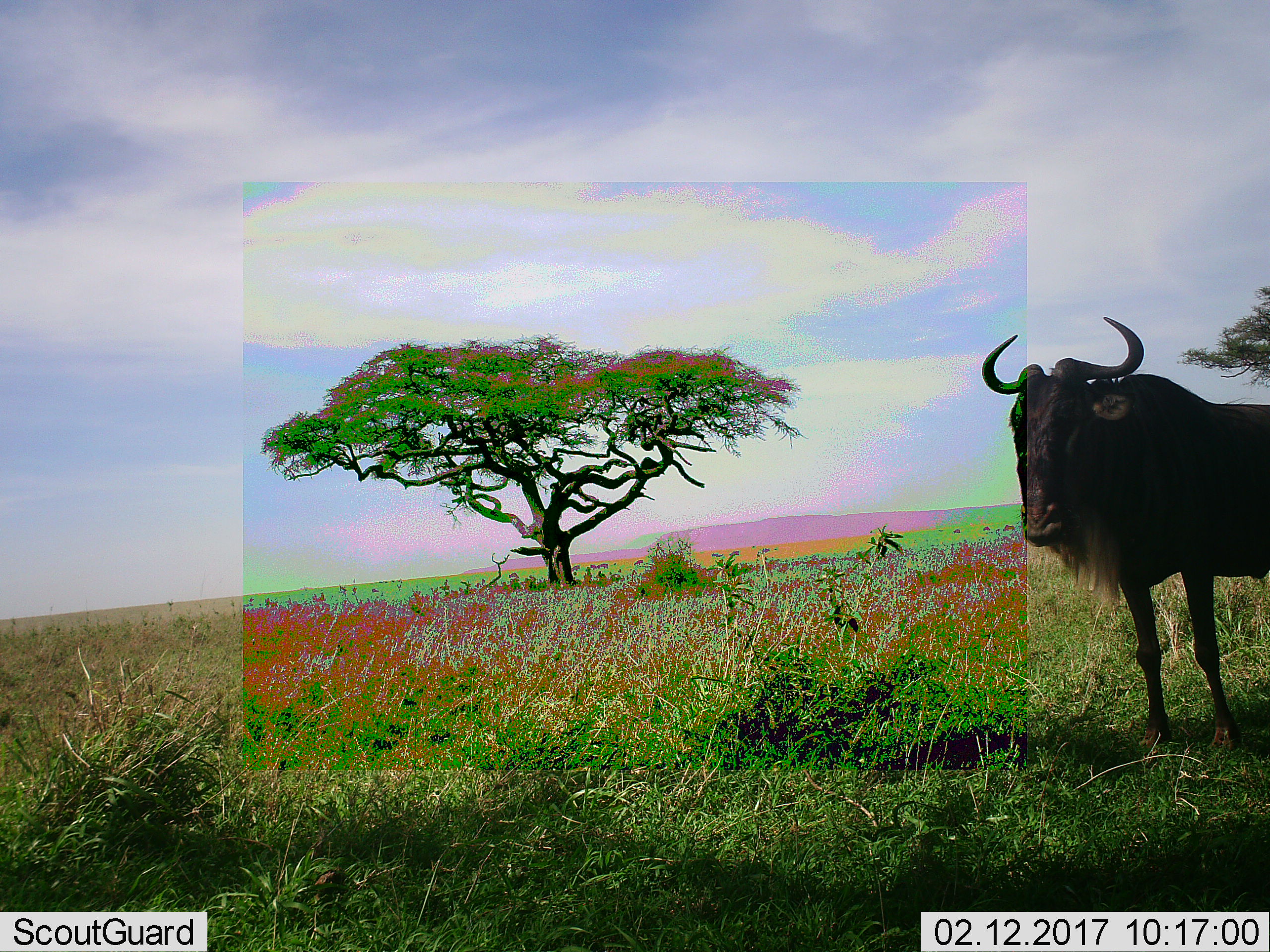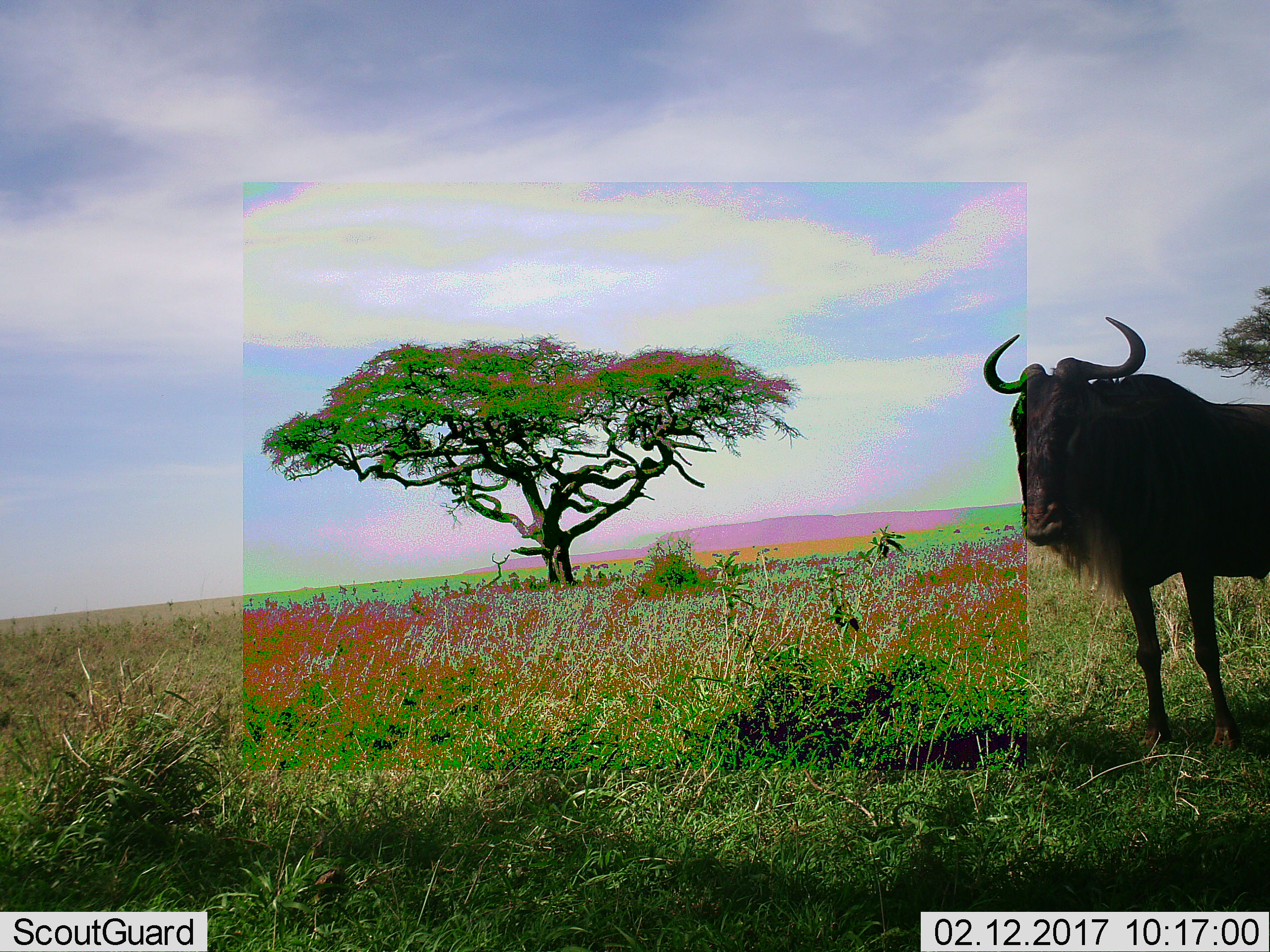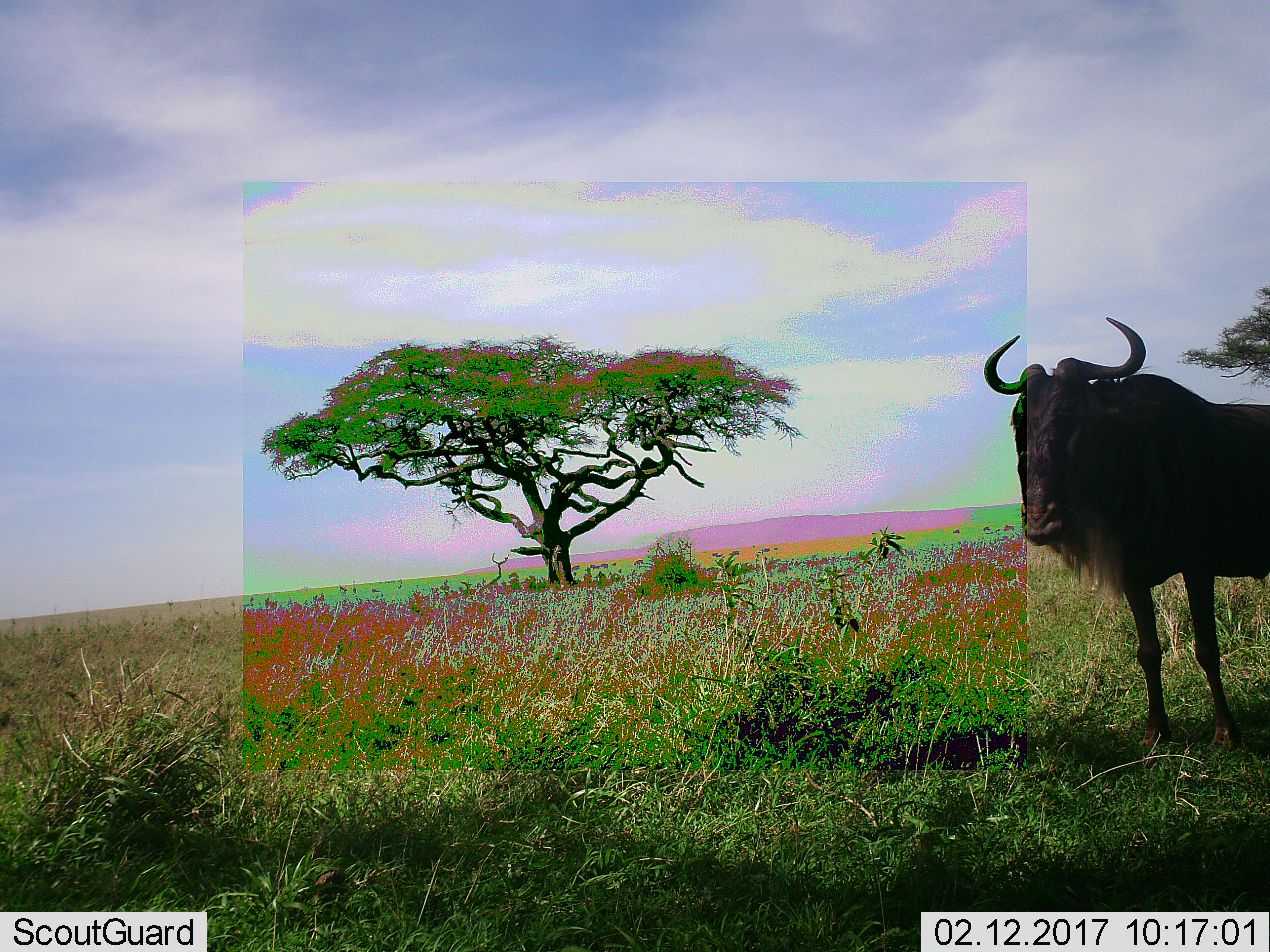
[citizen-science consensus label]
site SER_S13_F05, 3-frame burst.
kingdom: Animalia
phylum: Chordata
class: Mammalia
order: Artiodactyla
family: Bovidae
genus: Connochaetes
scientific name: Connochaetes taurinus taurinus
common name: blue wildebeest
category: wildebeestblue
Wildebeestblue (blue wildebeest) (Connochaetes taurinus taurinus), count 1. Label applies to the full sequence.